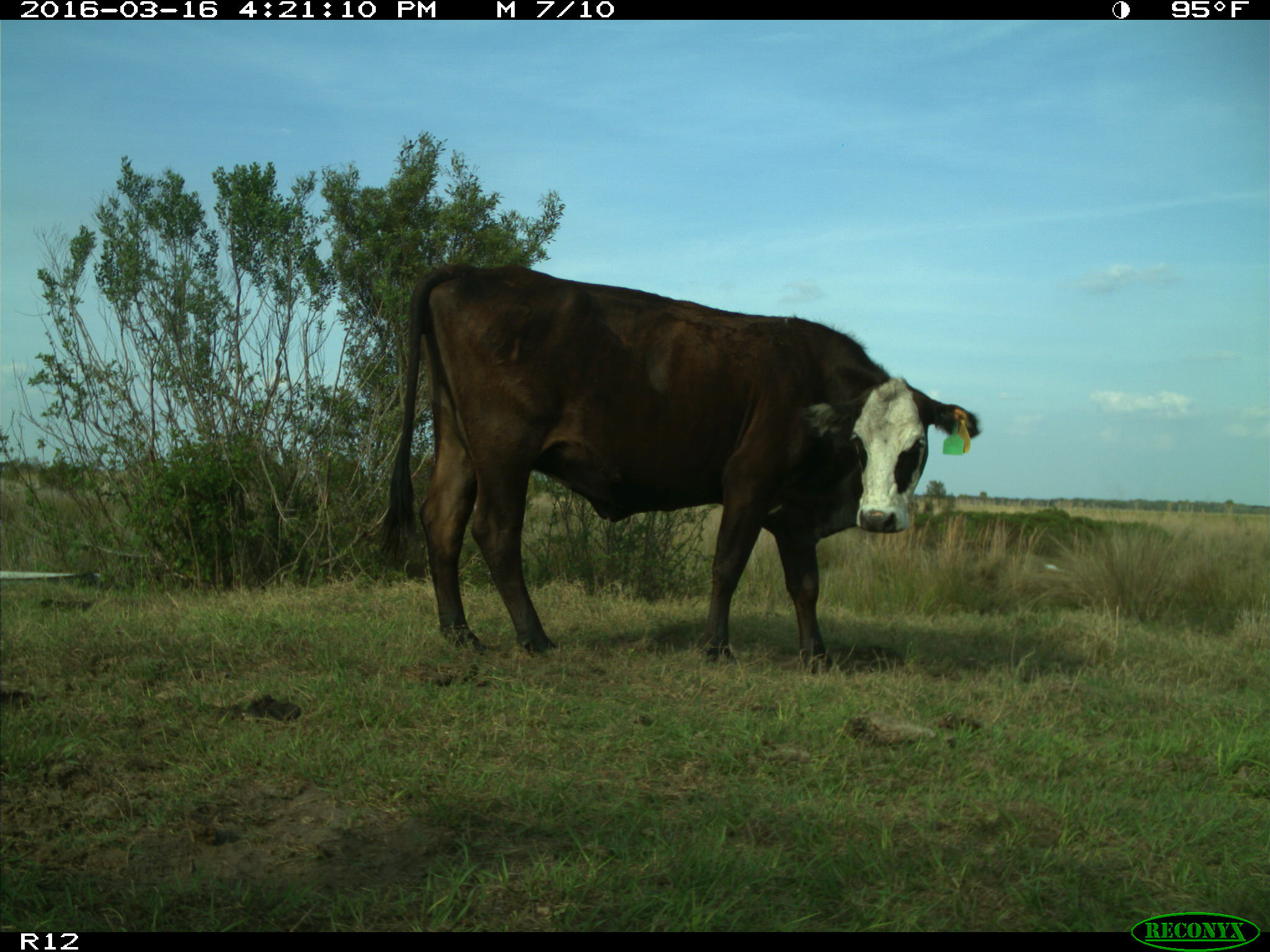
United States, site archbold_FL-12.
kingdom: Animalia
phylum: Chordata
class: Mammalia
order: Artiodactyla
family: Bovidae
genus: Bos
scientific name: Bos taurus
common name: domestic cow